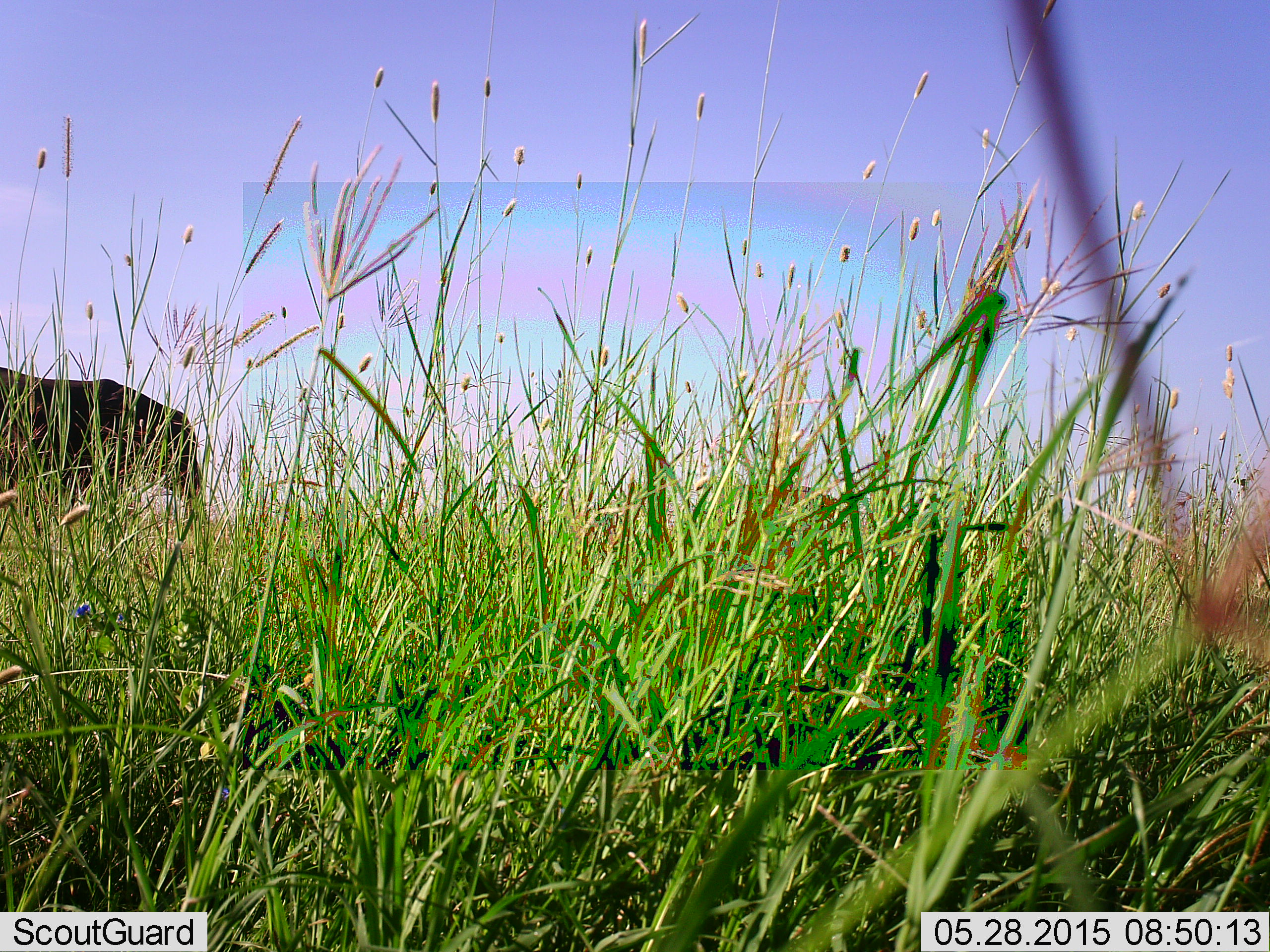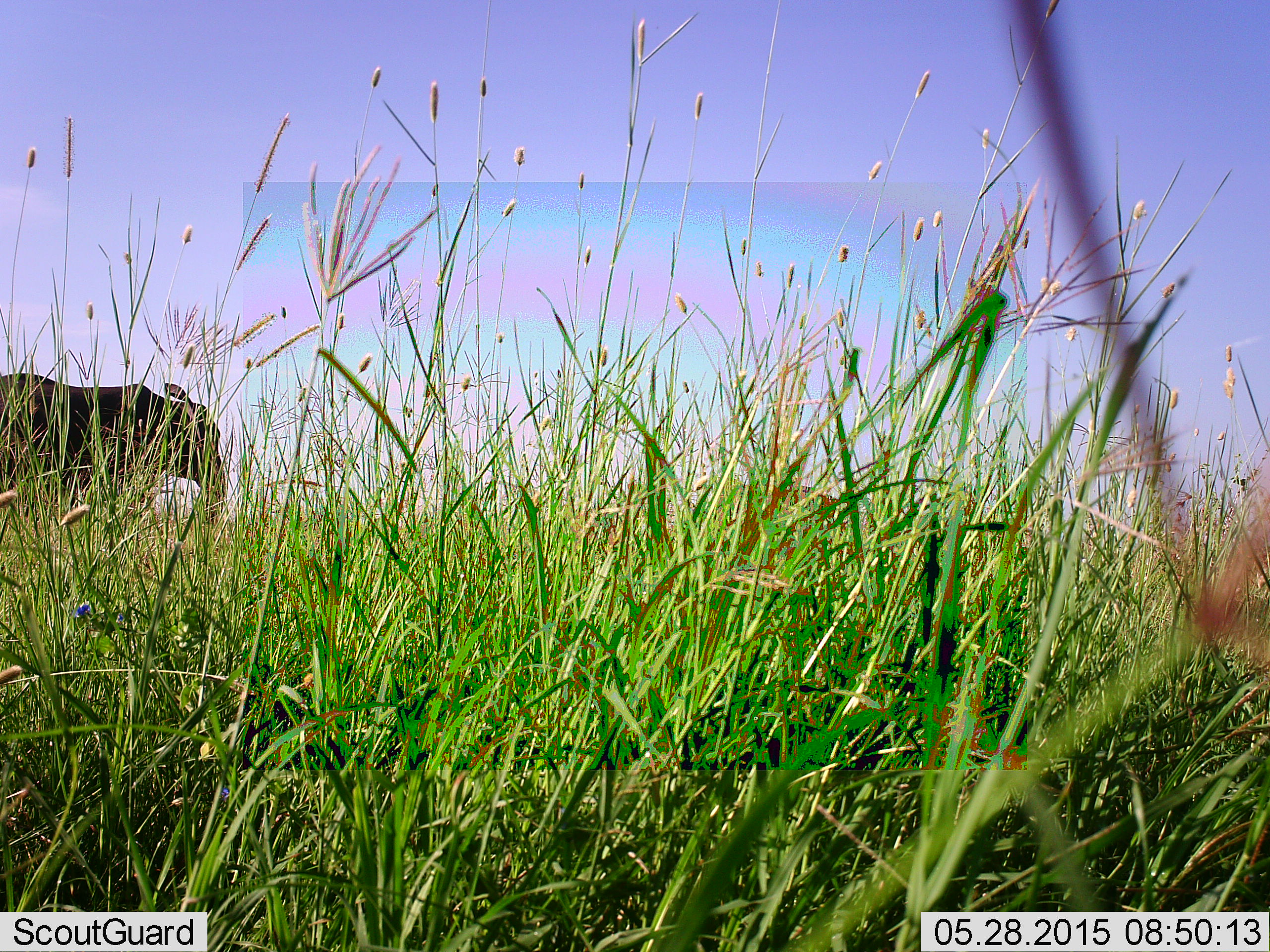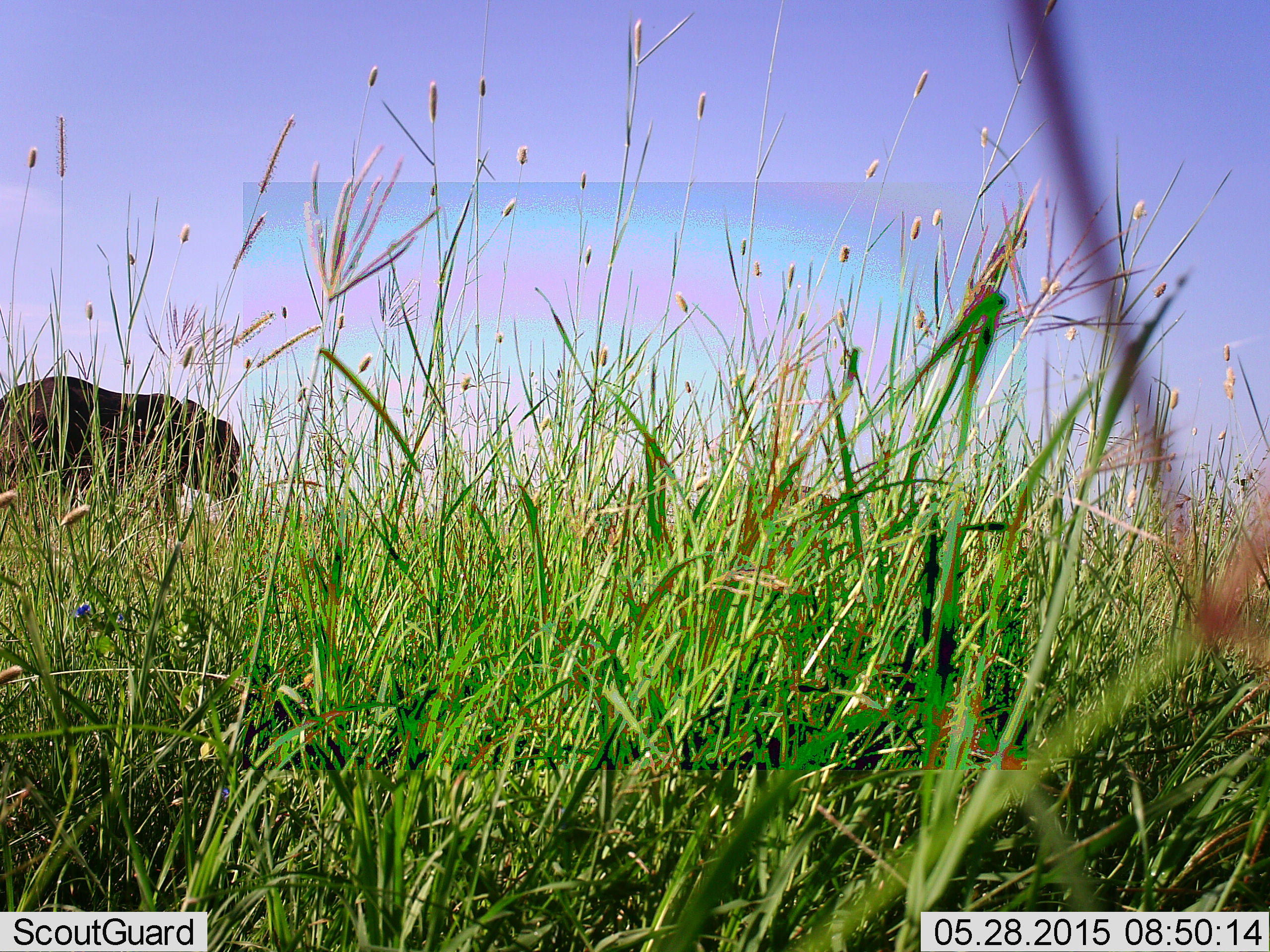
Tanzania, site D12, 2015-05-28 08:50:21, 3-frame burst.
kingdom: Animalia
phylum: Chordata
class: Mammalia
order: Proboscidea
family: Elephantidae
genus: Loxodonta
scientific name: Loxodonta africana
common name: african bush elephant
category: elephant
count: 1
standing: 10%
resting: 10%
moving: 90%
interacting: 10%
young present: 0%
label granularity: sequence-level